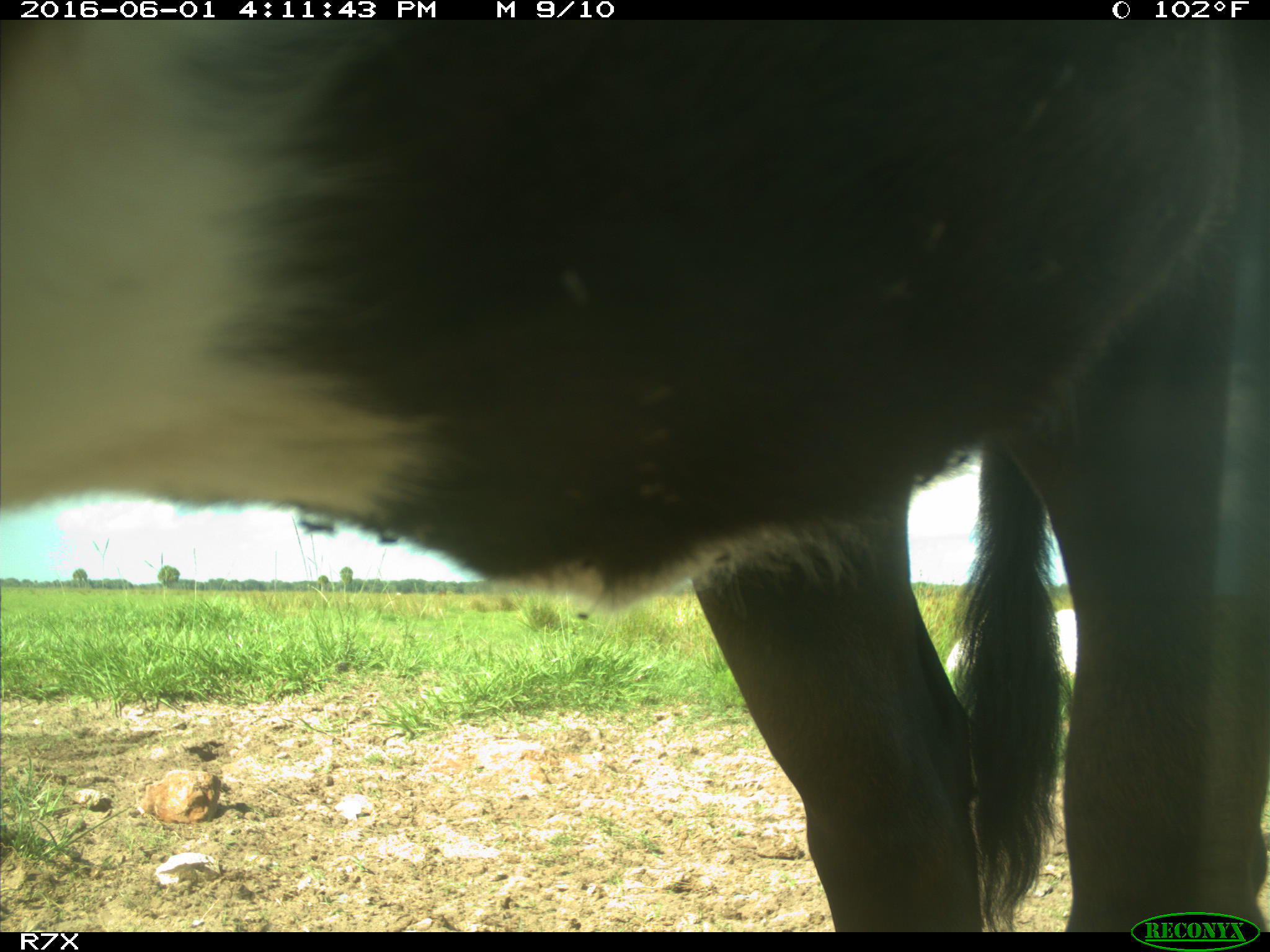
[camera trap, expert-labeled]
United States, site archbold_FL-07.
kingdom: Animalia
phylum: Chordata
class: Mammalia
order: Artiodactyla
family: Bovidae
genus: Bos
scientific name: Bos taurus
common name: domestic cow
Bos taurus (domestic cow).